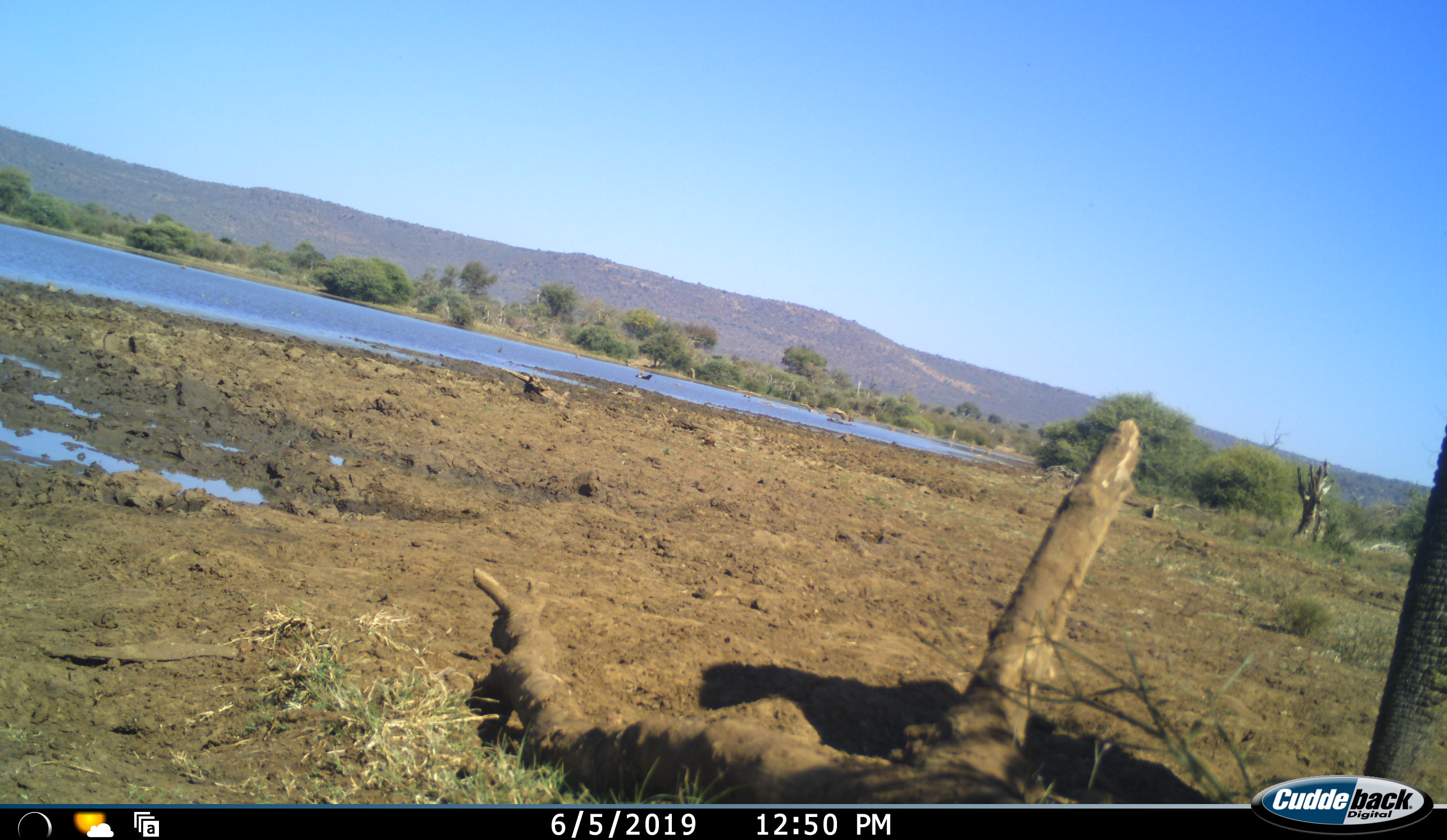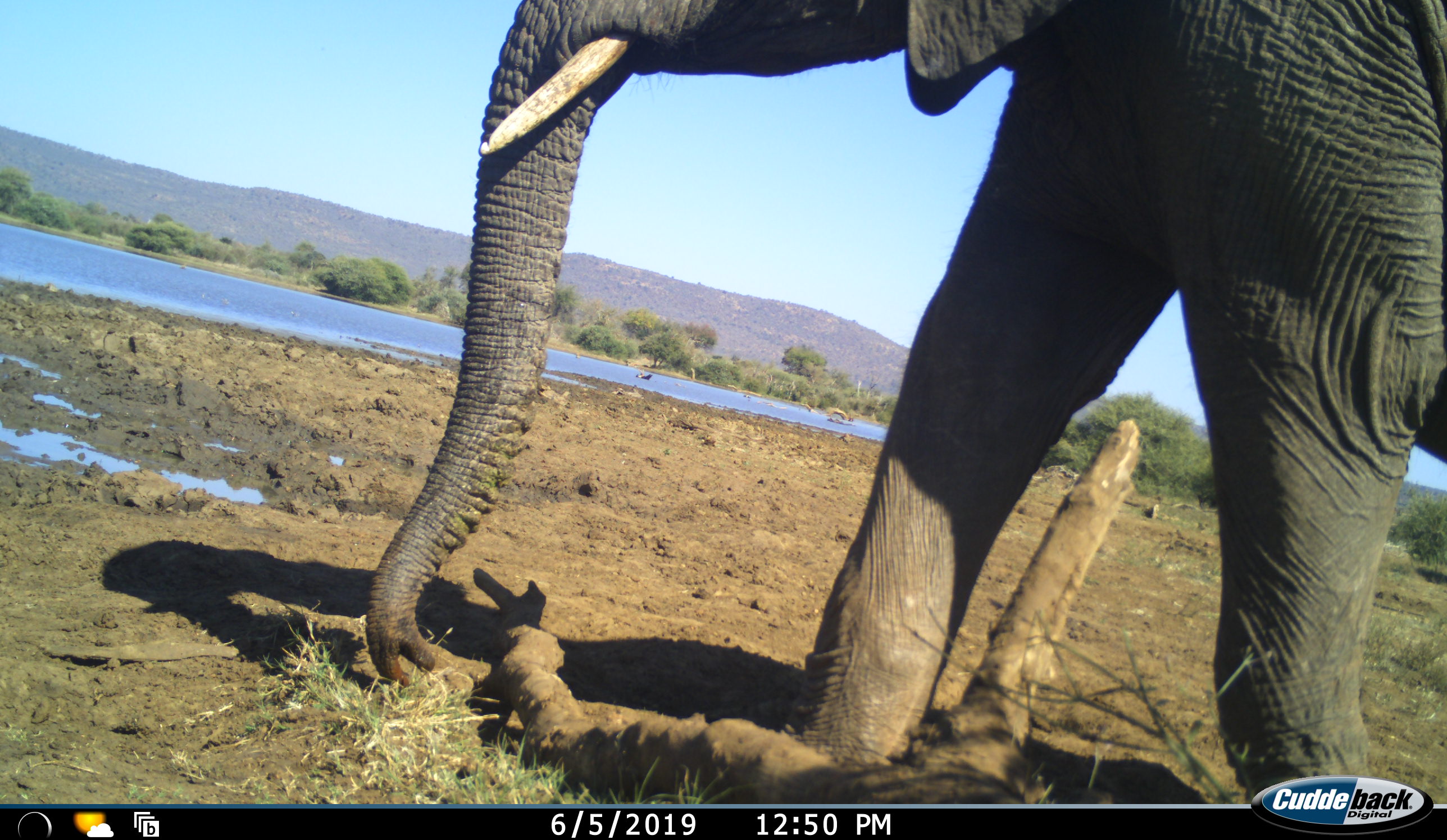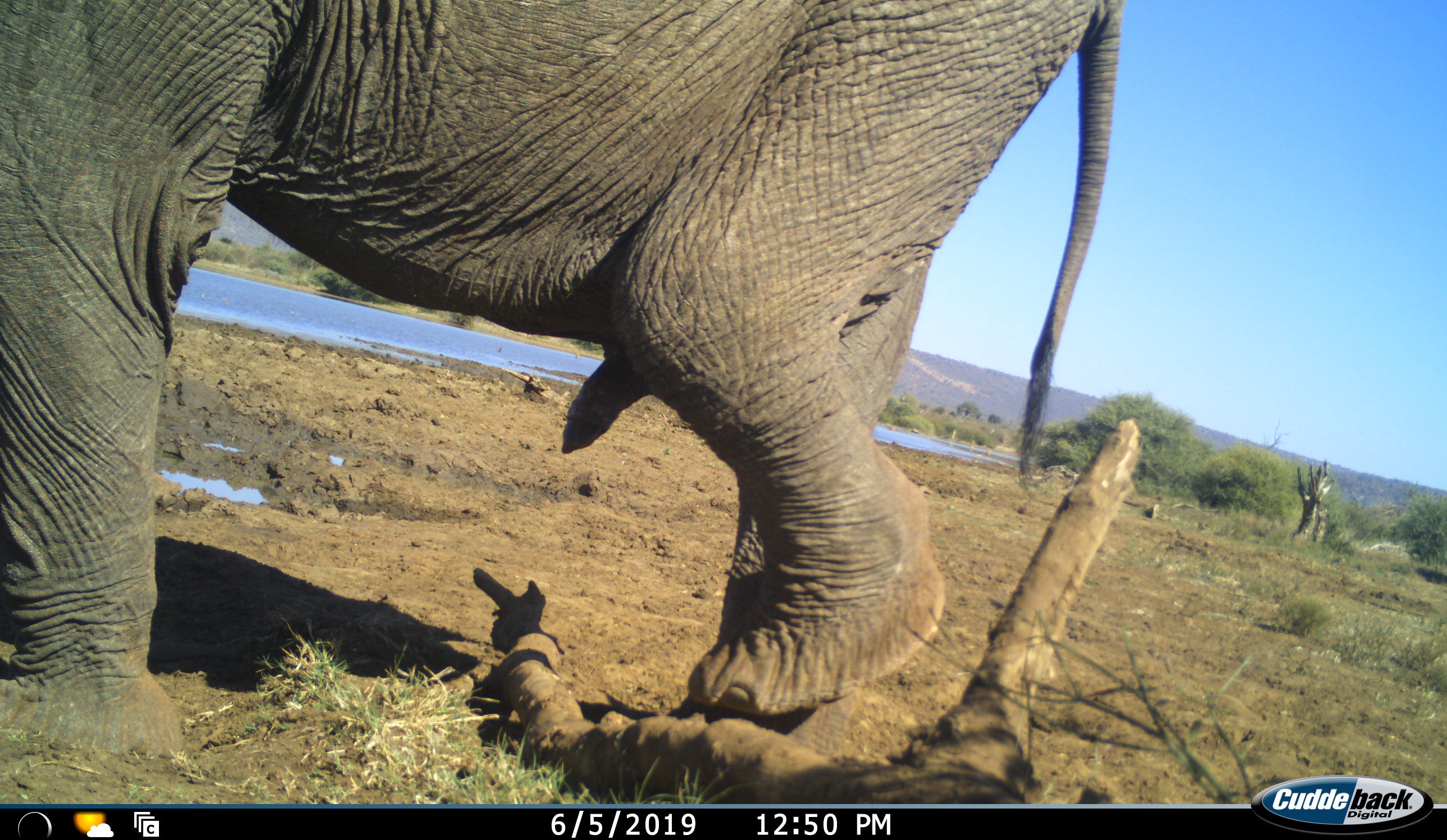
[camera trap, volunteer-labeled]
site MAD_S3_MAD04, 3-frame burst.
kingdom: Animalia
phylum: Chordata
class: Mammalia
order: Proboscidea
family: Elephantidae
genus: Loxodonta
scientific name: Loxodonta africana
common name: african bush elephant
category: elephant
Elephant (african bush elephant) (Loxodonta africana), count 1. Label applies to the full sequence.